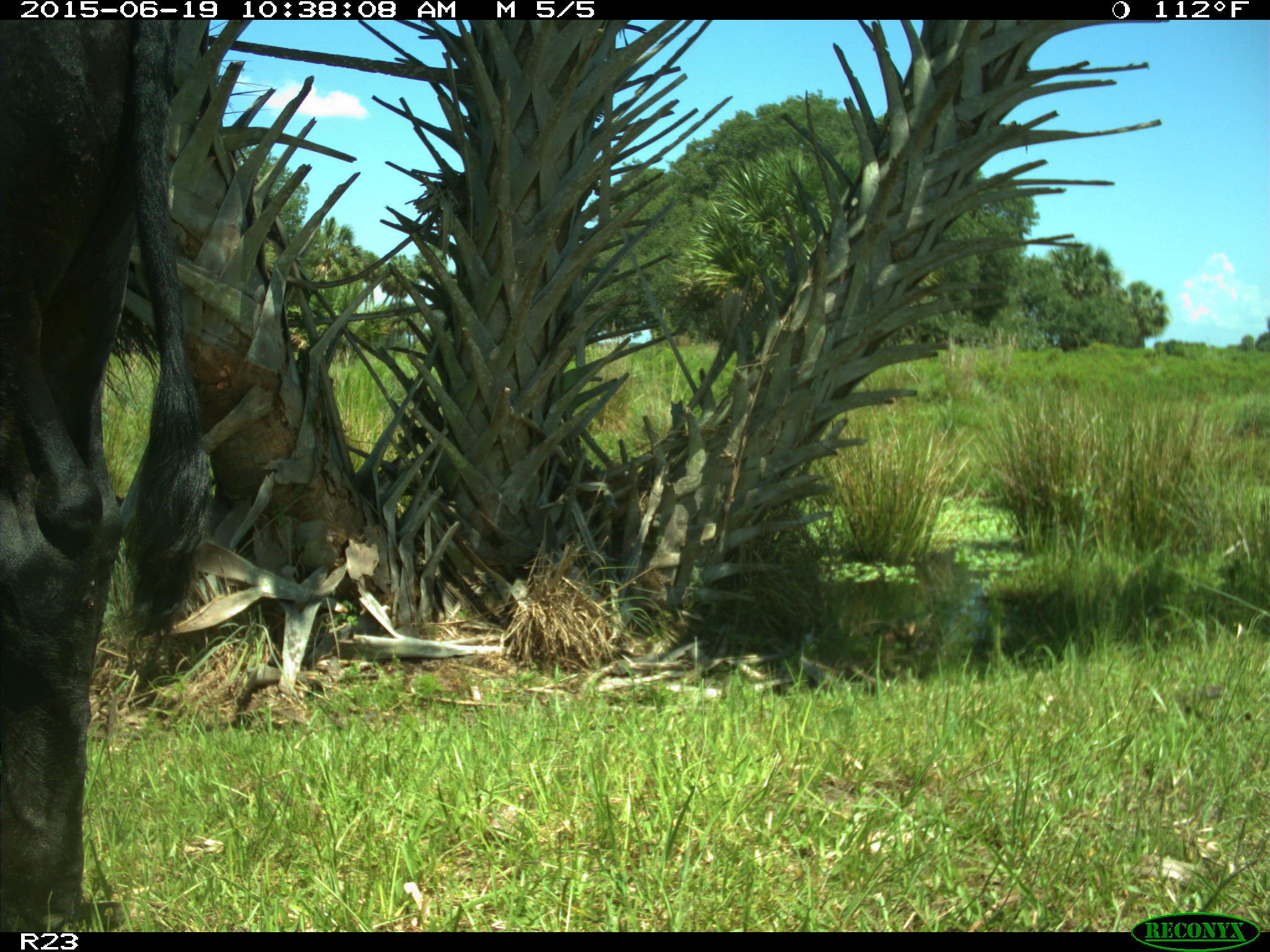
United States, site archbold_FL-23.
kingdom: Animalia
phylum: Chordata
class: Mammalia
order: Artiodactyla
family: Bovidae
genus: Bos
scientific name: Bos taurus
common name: domestic cow